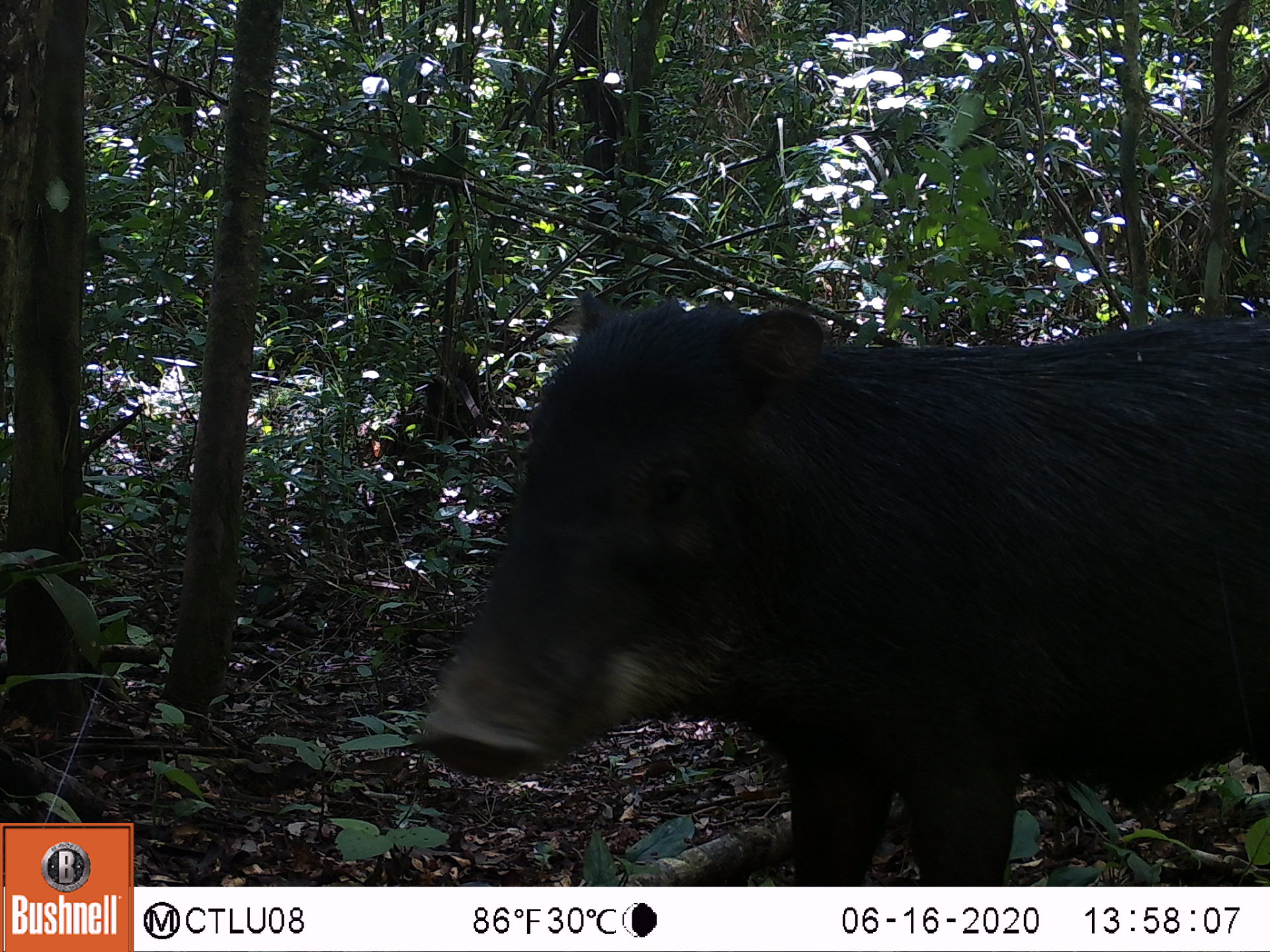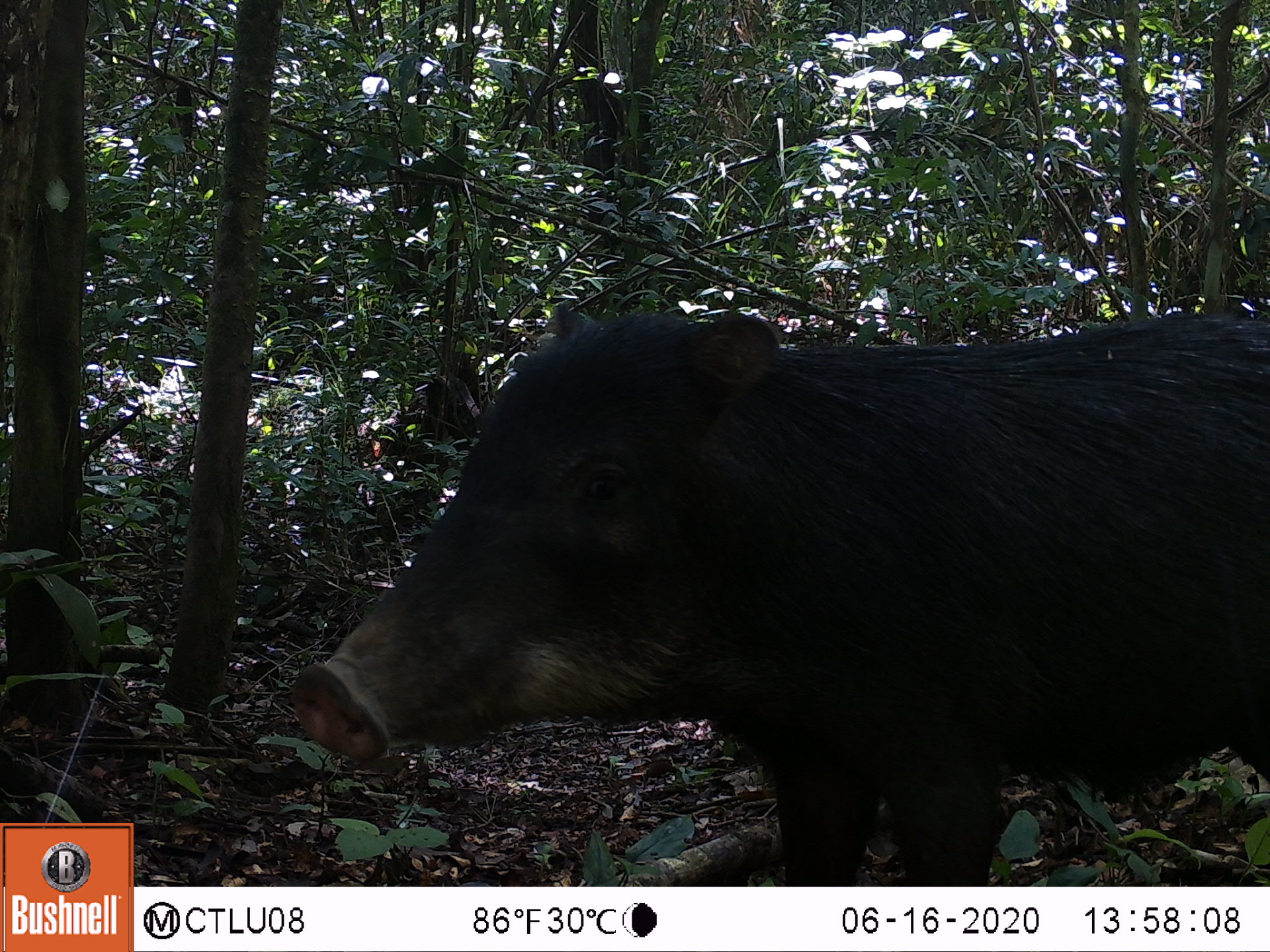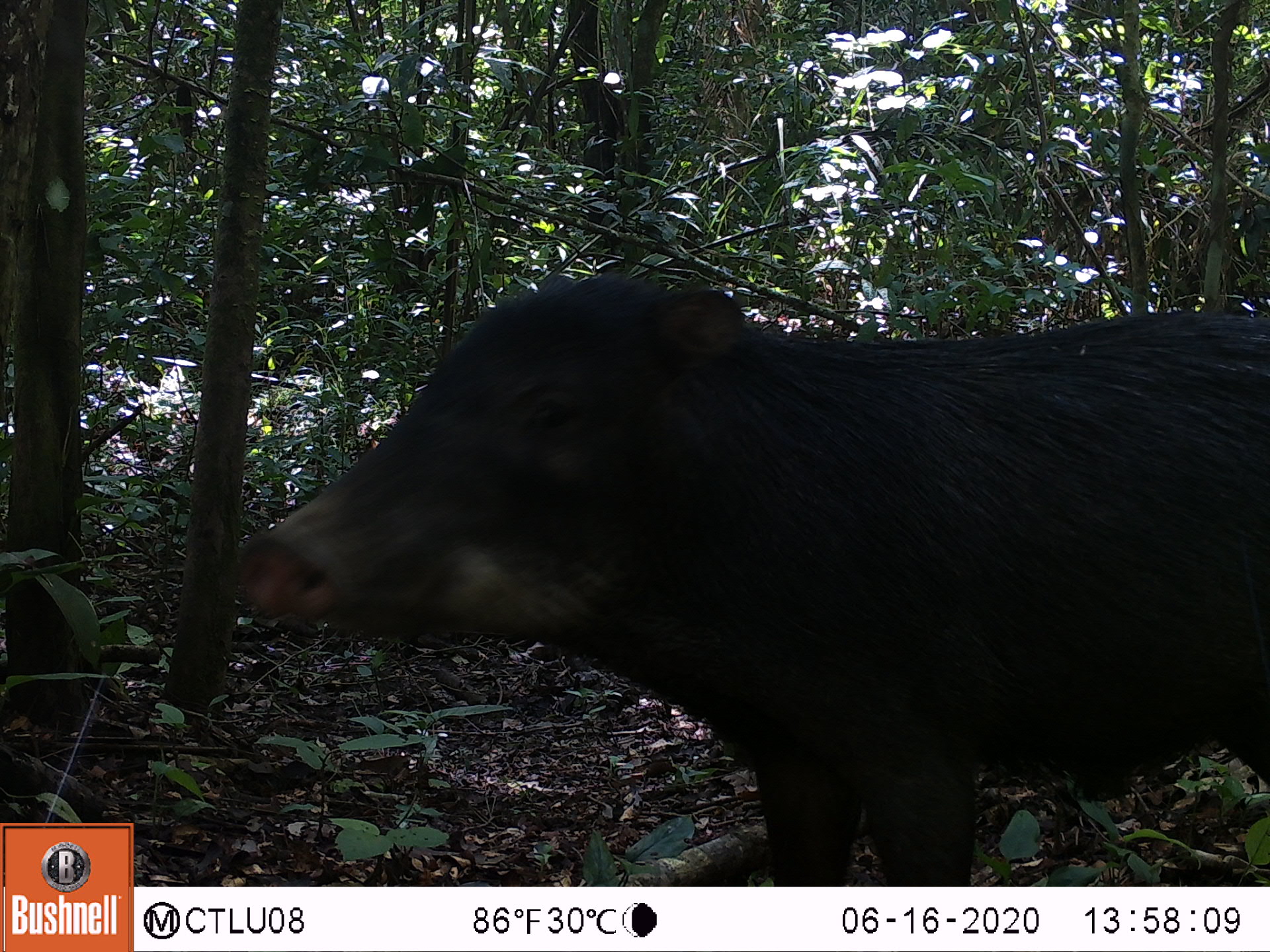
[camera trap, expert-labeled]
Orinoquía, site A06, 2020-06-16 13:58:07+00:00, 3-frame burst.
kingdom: Animalia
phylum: Chordata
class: Mammalia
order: Artiodactyla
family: Tayassuidae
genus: Tayassu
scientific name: Tayassu pecari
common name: white-lipped peccary